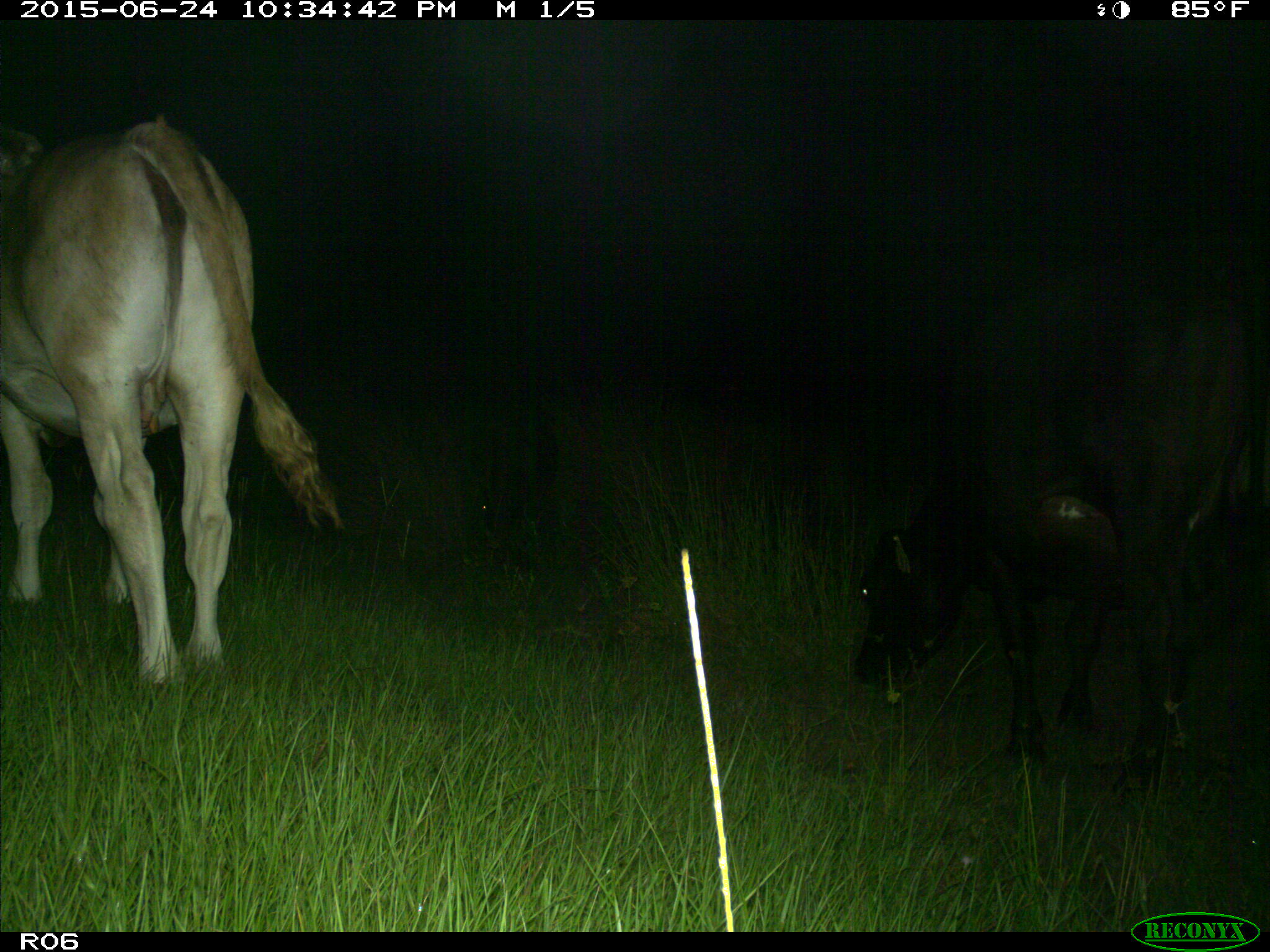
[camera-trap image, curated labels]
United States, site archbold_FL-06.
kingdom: Animalia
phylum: Chordata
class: Mammalia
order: Artiodactyla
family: Bovidae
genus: Bos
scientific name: Bos taurus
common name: domestic cow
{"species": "Bos taurus (domestic cow)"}